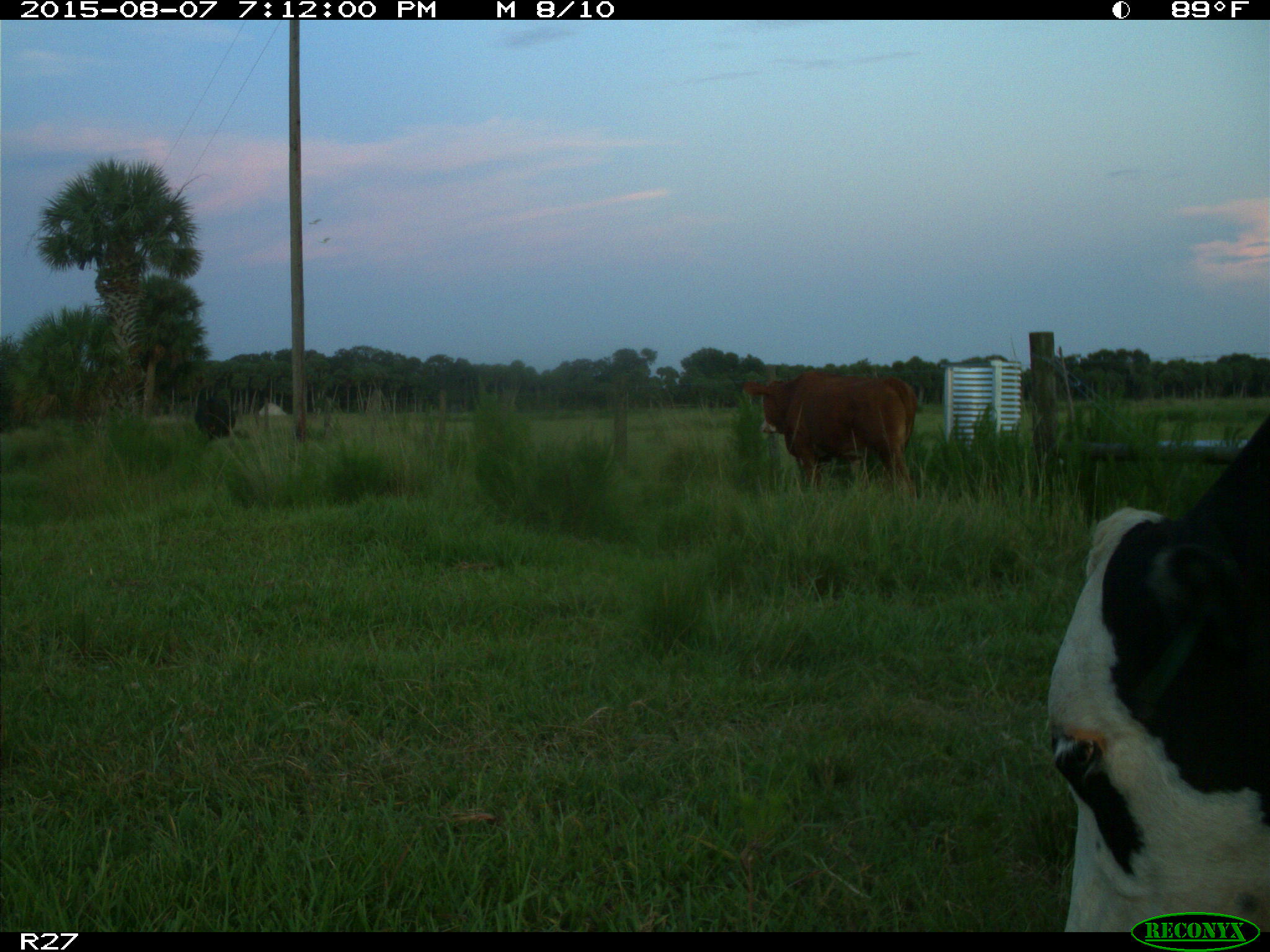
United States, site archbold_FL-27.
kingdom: Animalia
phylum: Chordata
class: Mammalia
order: Artiodactyla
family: Bovidae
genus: Bos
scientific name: Bos taurus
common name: domestic cow